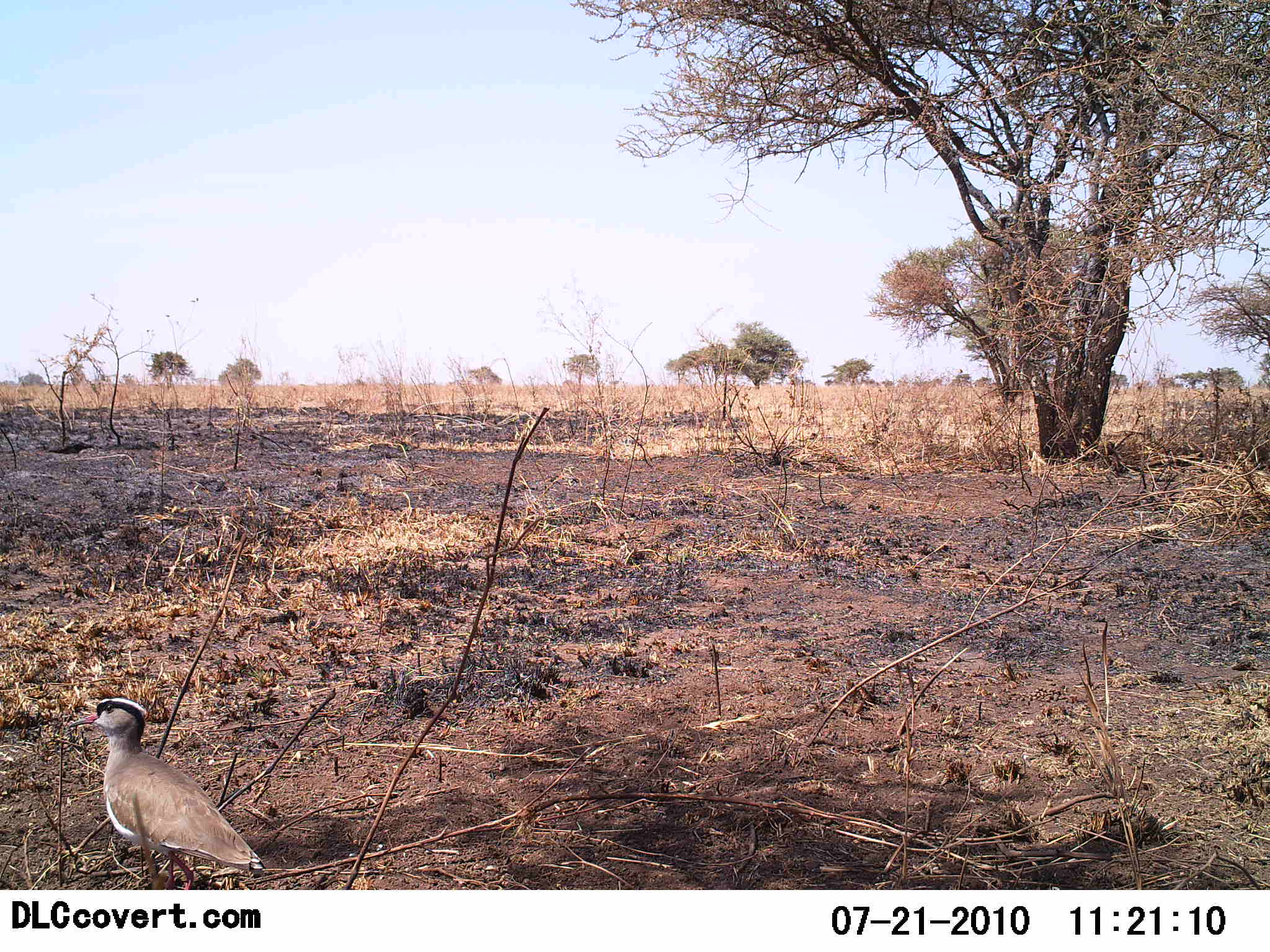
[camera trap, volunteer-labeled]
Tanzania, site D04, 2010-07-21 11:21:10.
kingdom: Animalia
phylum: Chordata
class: Aves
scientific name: Aves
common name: bird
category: otherbird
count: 1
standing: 73%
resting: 0%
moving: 27%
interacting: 0%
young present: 0%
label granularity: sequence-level